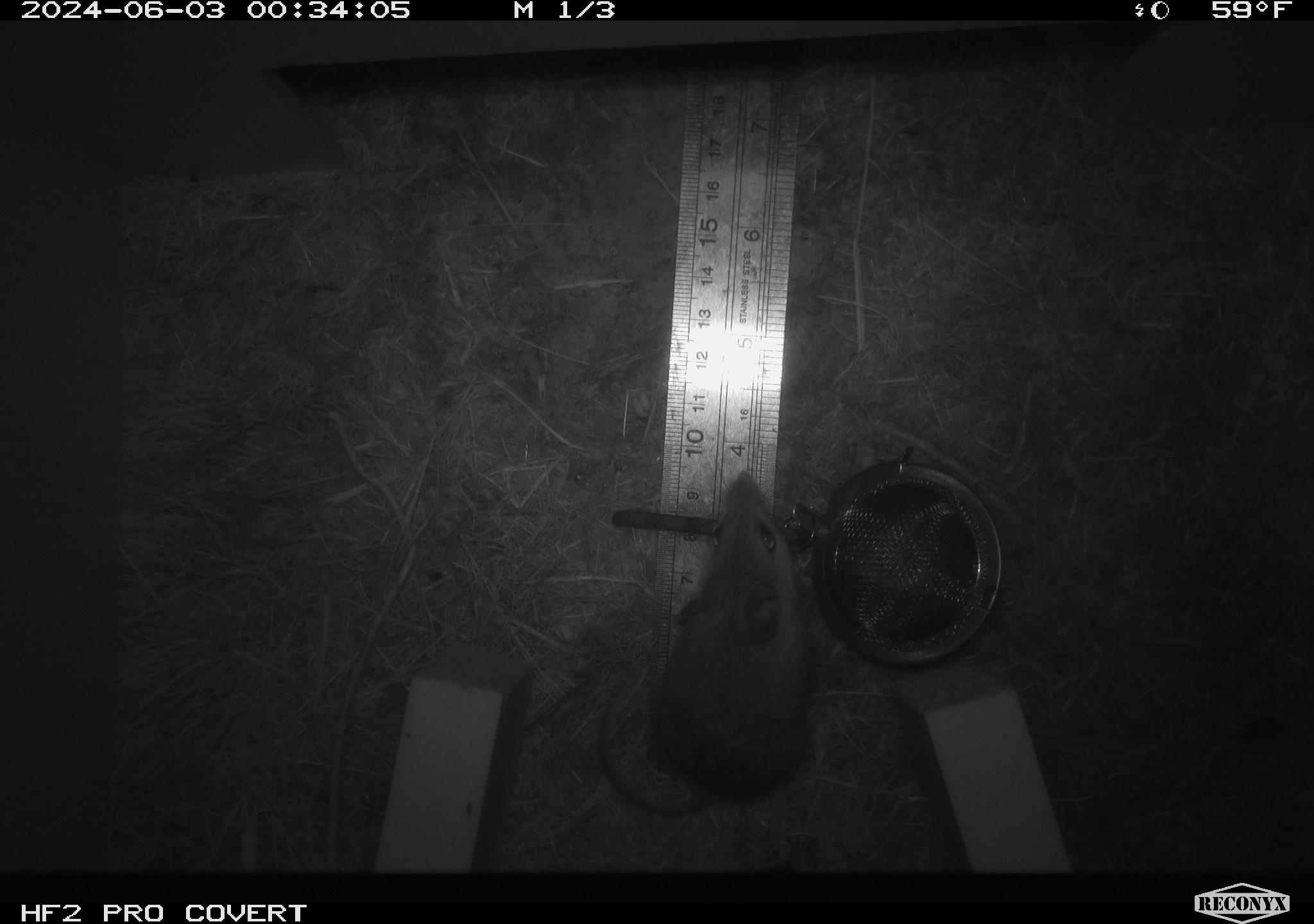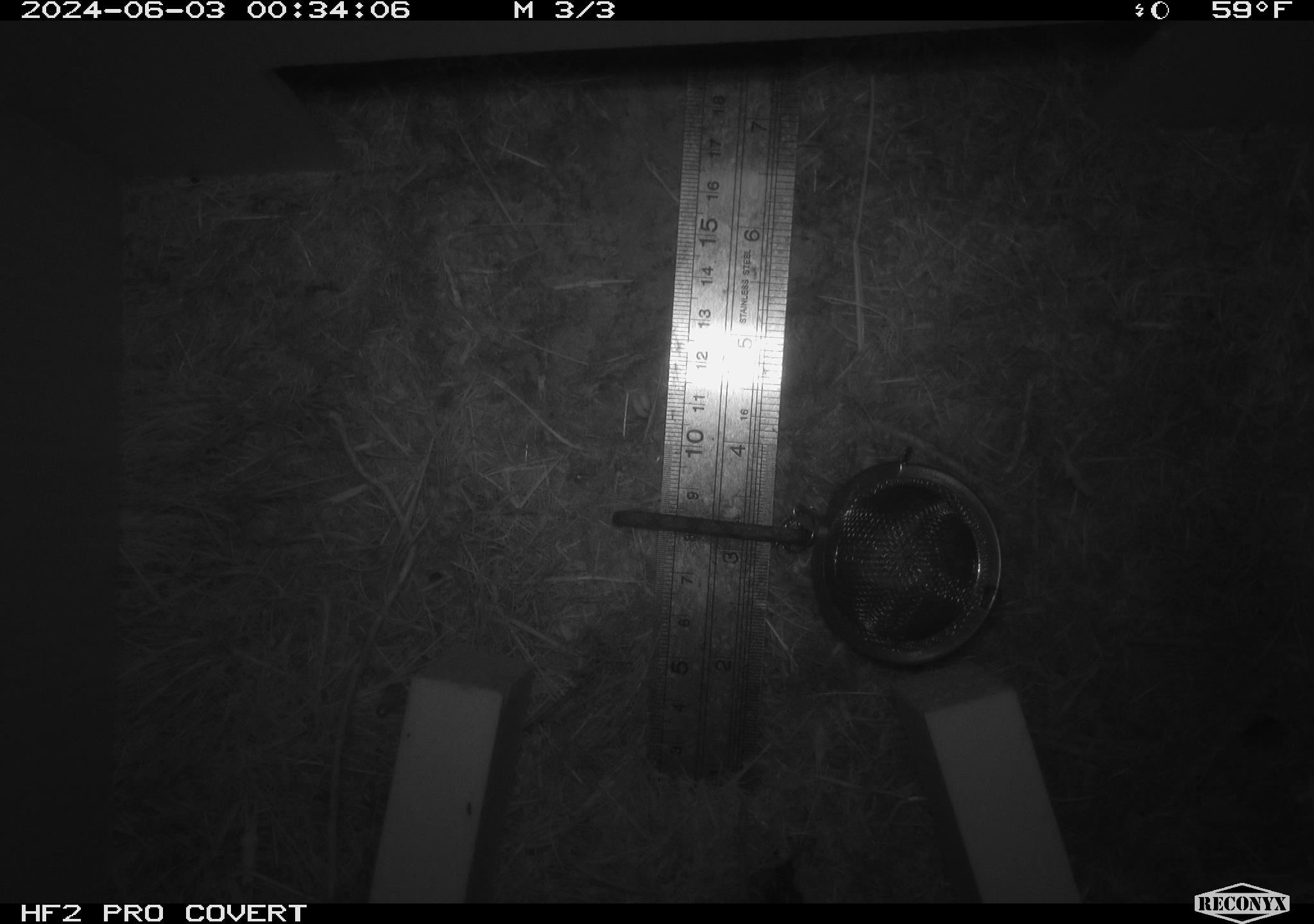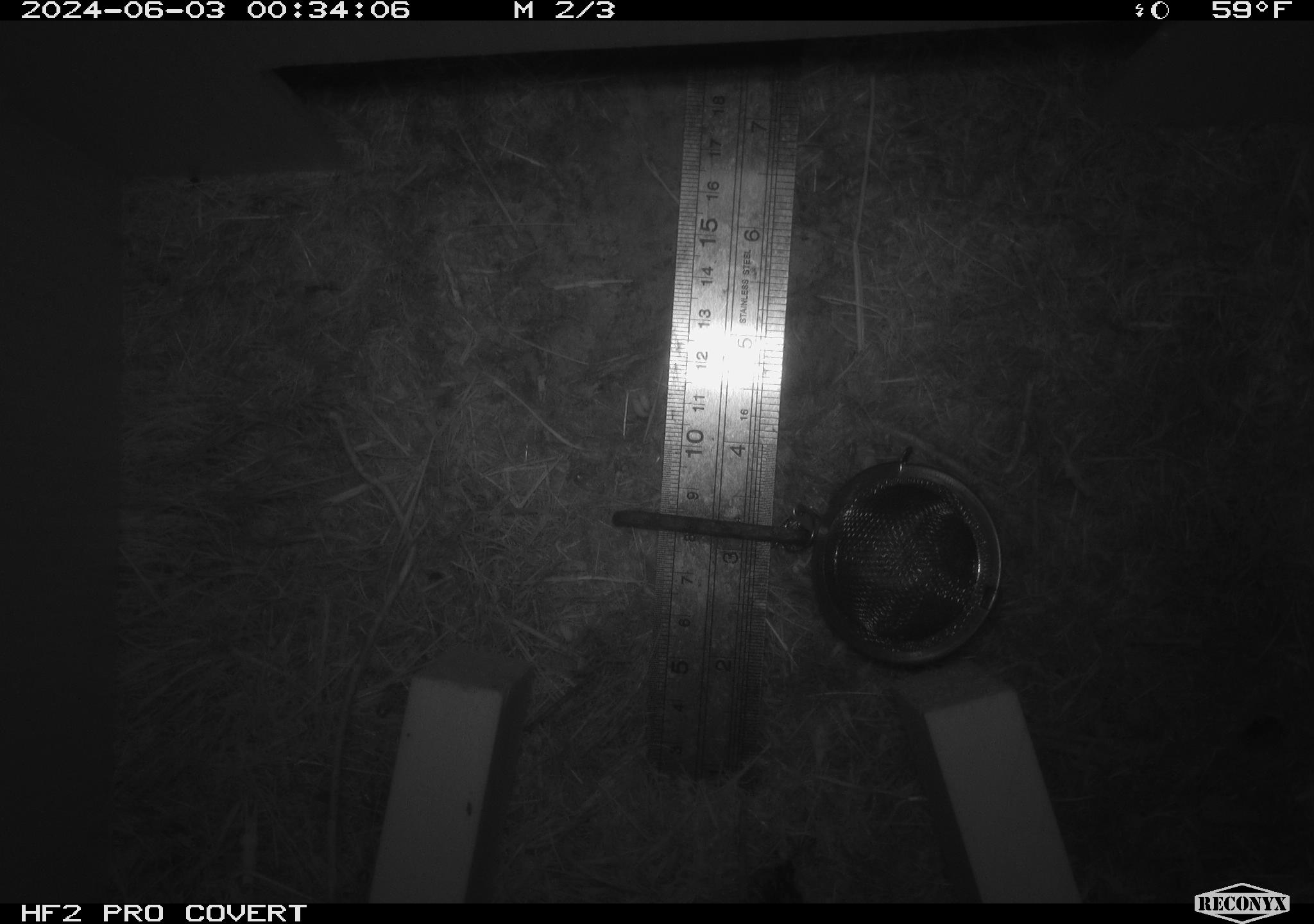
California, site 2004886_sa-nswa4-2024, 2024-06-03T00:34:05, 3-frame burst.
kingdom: Animalia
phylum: Arthropoda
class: Insecta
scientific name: Insecta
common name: insect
Insect (Insecta).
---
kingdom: Animalia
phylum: Chordata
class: Mammalia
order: Rodentia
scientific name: Rodentia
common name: mouse species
Mouse species (Rodentia).